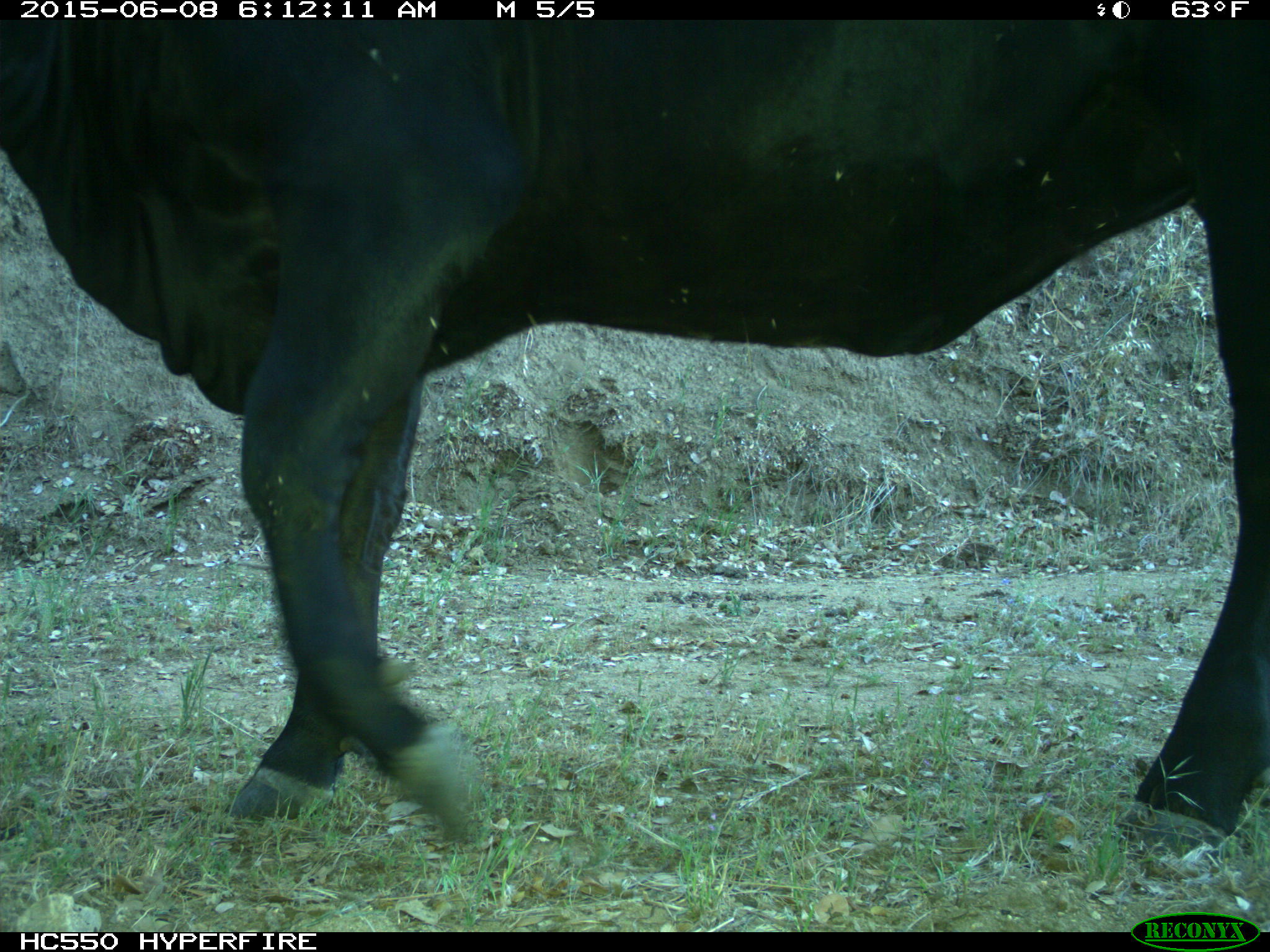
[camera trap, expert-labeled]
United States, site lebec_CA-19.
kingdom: Animalia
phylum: Chordata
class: Mammalia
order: Artiodactyla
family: Bovidae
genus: Bos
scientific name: Bos taurus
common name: domestic cow